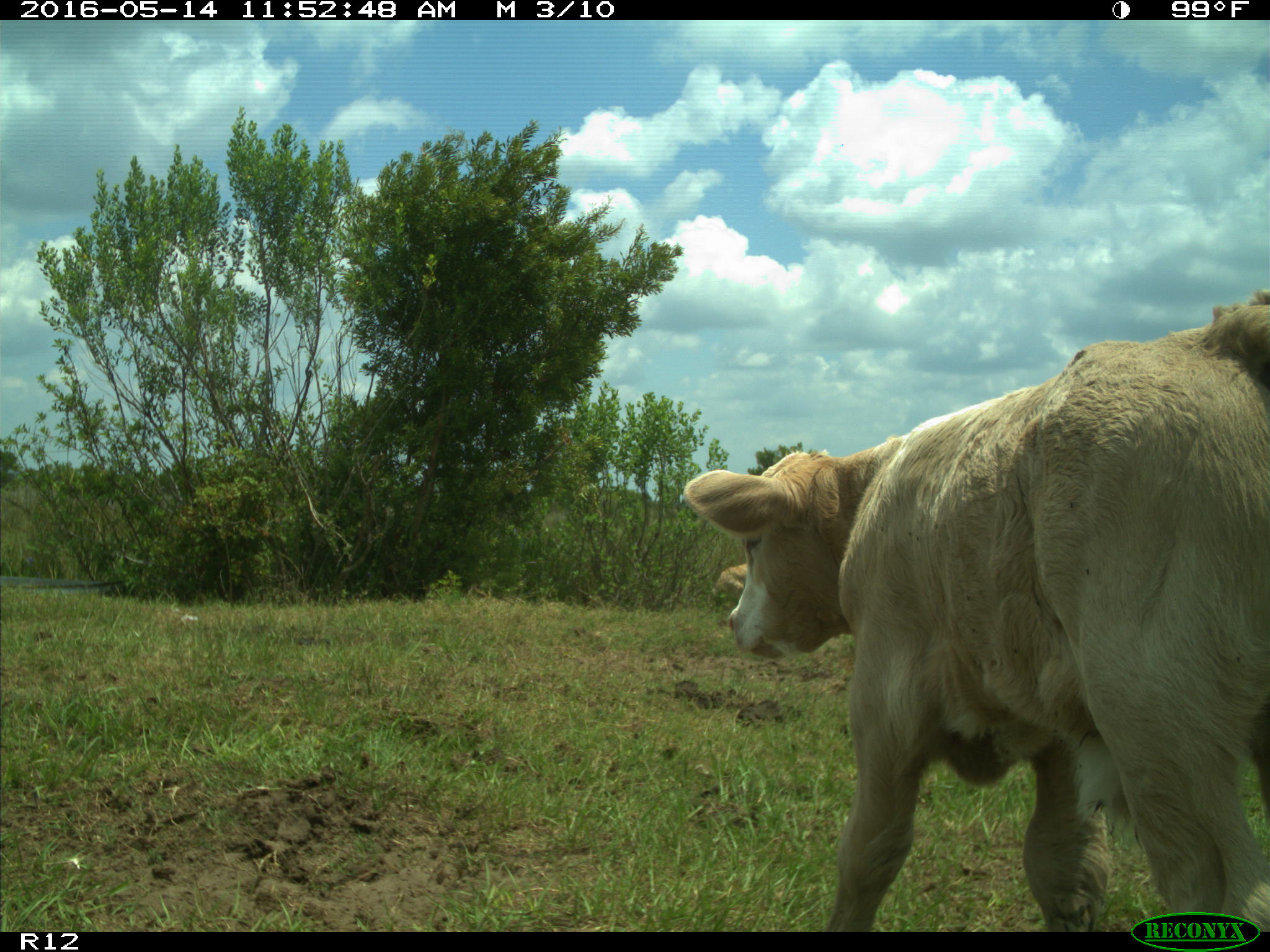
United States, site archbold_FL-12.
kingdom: Animalia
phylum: Chordata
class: Mammalia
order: Artiodactyla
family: Bovidae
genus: Bos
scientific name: Bos taurus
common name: domestic cow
Bos taurus (domestic cow).